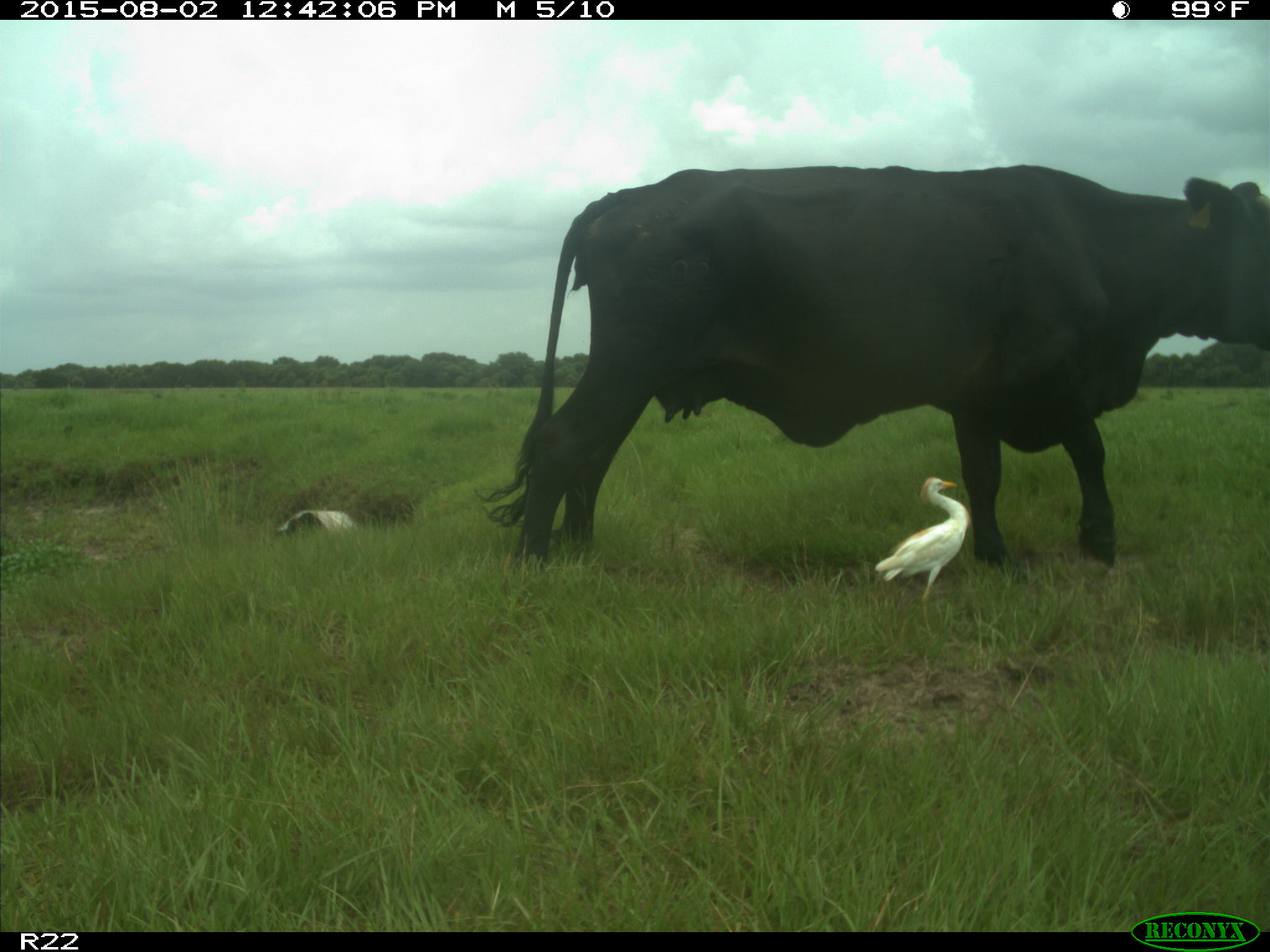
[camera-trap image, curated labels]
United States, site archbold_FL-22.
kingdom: Animalia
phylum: Chordata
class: Mammalia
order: Artiodactyla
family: Bovidae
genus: Bos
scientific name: Bos taurus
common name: domestic cow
Bos taurus (domestic cow).